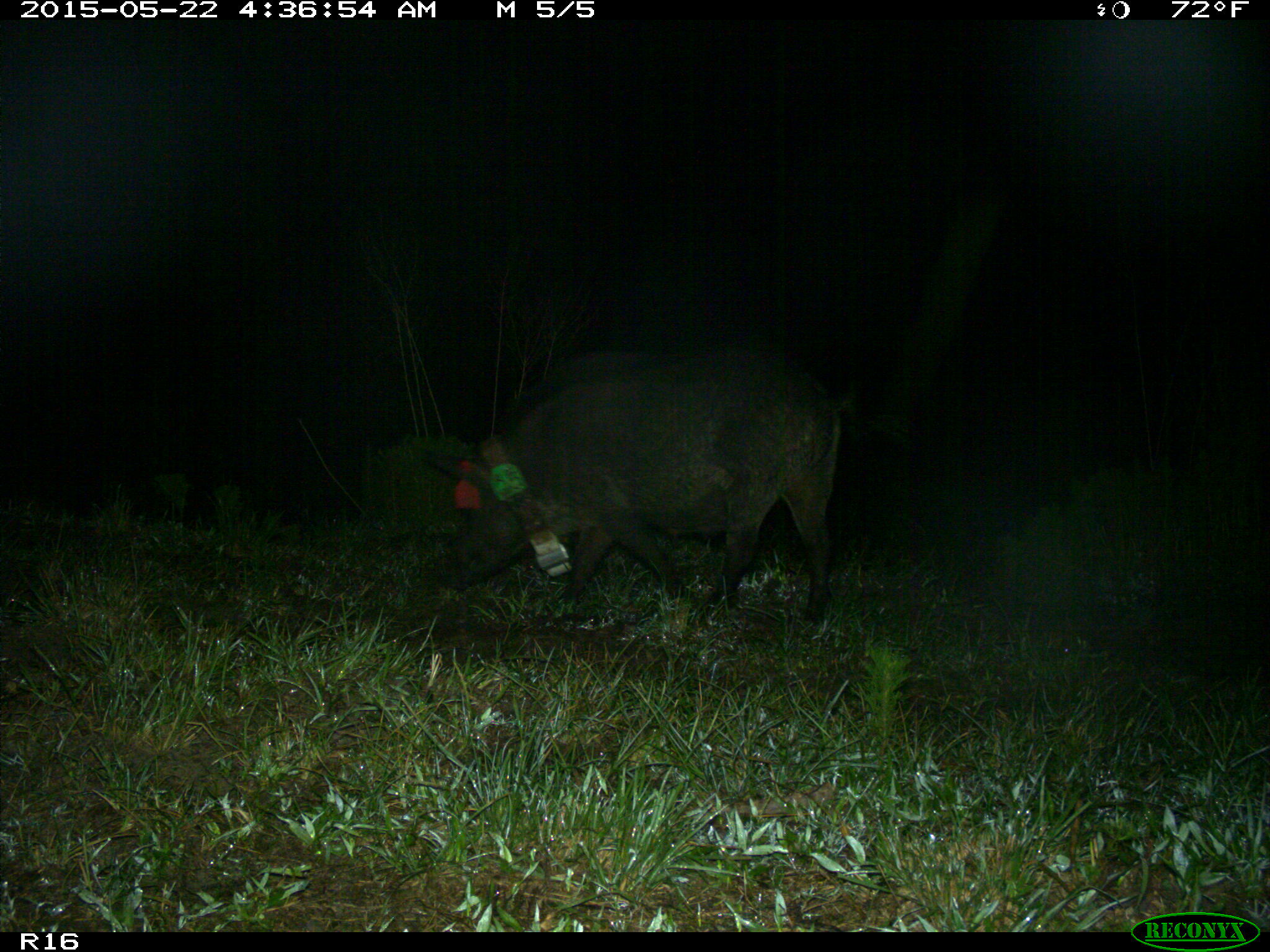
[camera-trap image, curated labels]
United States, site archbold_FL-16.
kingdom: Animalia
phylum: Chordata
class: Mammalia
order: Artiodactyla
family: Suidae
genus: Sus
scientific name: Sus scrofa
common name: wild boar